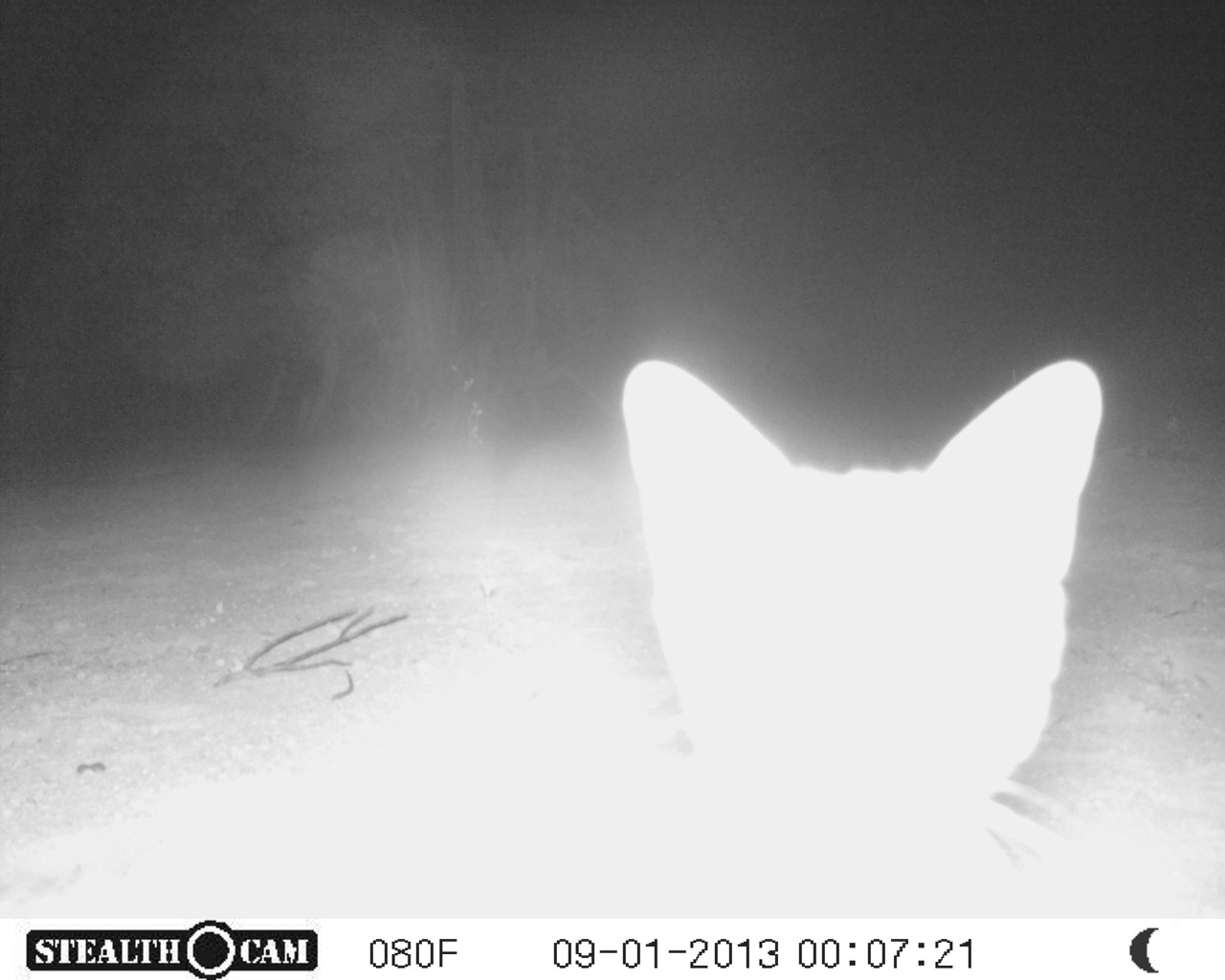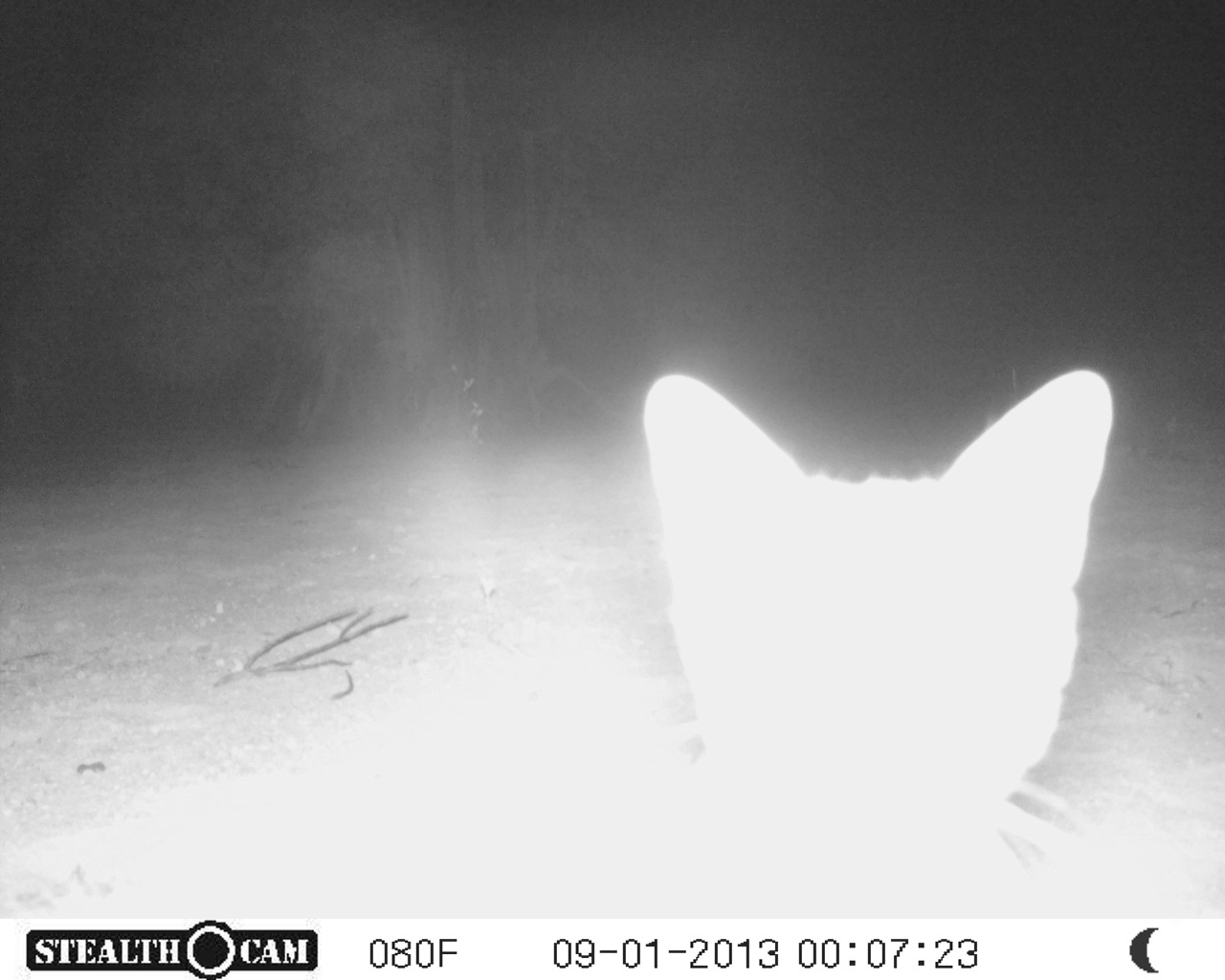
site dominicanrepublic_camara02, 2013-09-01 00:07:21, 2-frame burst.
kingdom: Animalia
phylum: Chordata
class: Mammalia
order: Carnivora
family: Felidae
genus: Felis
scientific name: Felis catus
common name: cat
Cat (Felis catus).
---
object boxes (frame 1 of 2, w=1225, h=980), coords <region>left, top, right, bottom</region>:
cat: <region>612, 352, 1113, 915</region>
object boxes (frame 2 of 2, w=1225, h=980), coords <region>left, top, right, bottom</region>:
cat: <region>635, 369, 1117, 913</region>